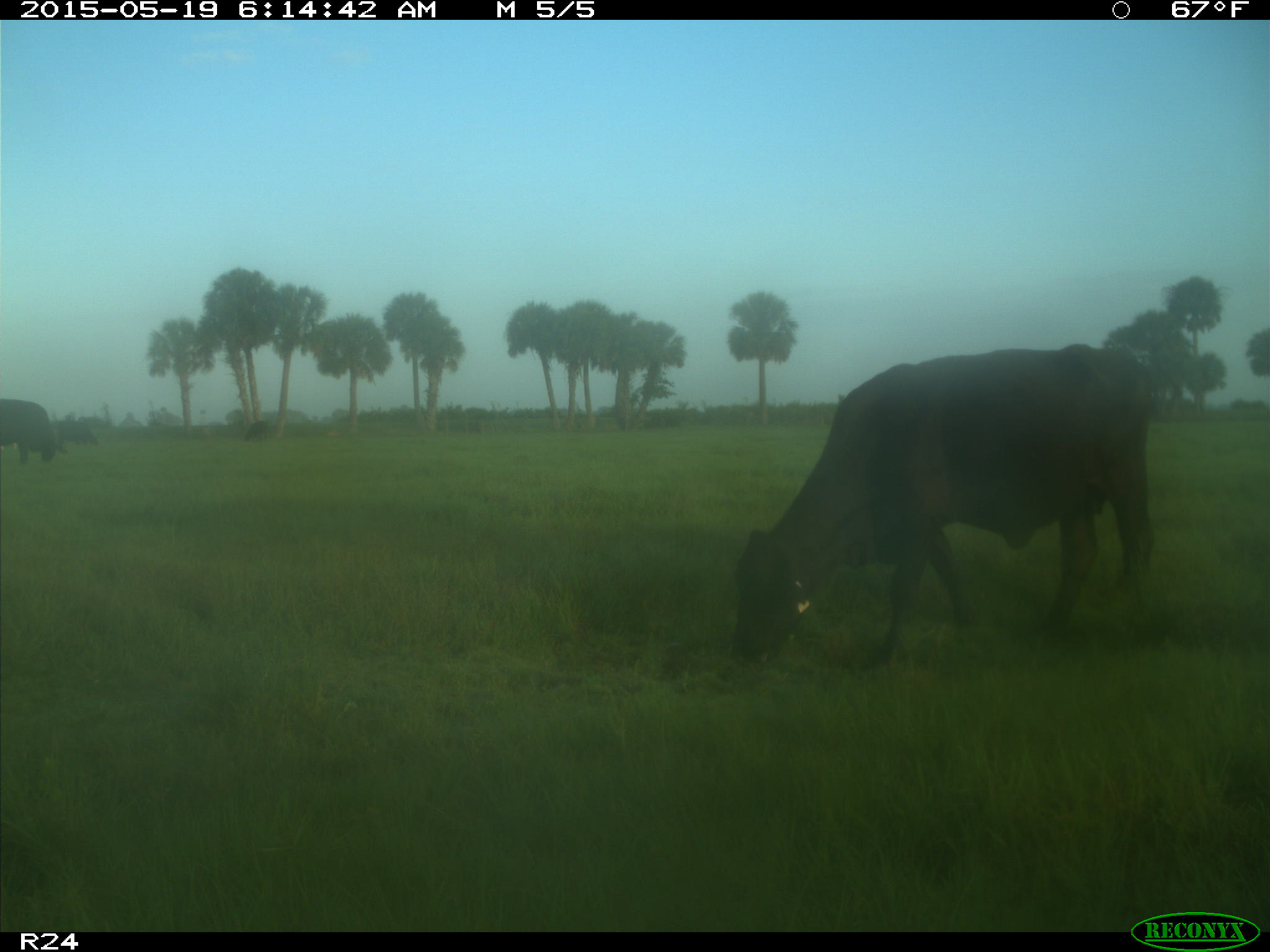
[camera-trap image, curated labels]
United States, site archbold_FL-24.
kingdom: Animalia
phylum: Chordata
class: Mammalia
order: Artiodactyla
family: Bovidae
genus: Bos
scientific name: Bos taurus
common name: domestic cow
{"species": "Bos taurus (domestic cow)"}